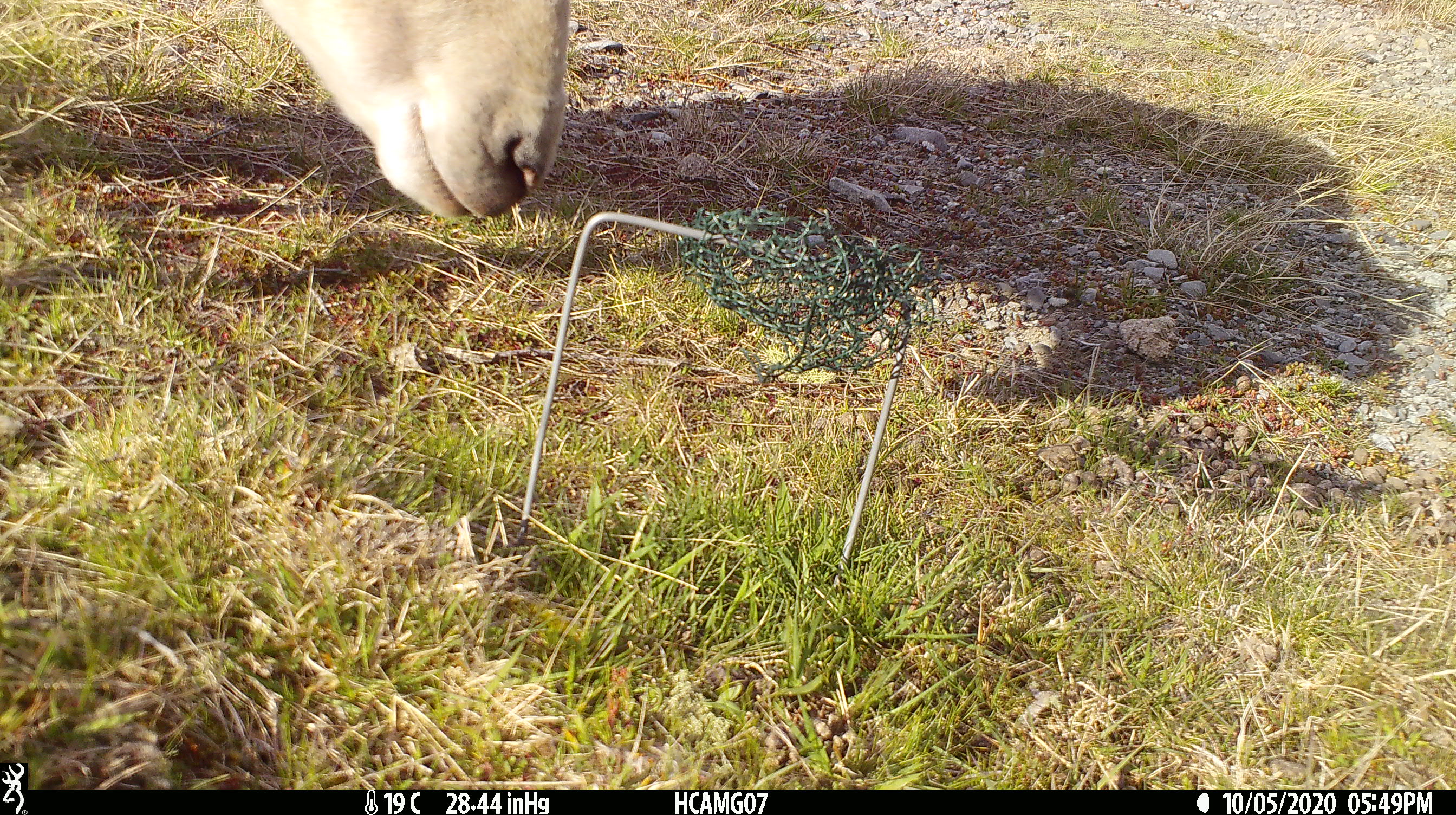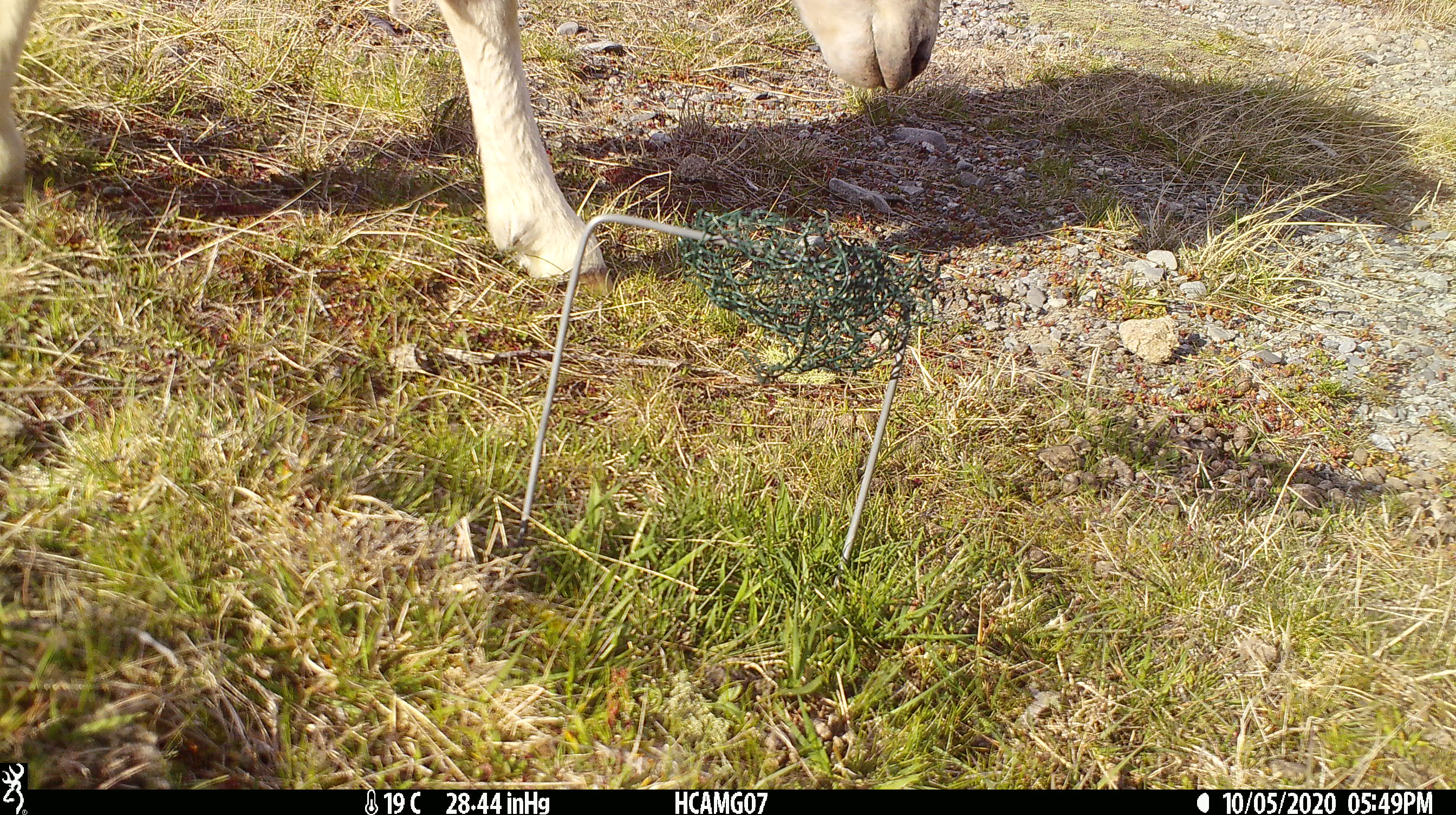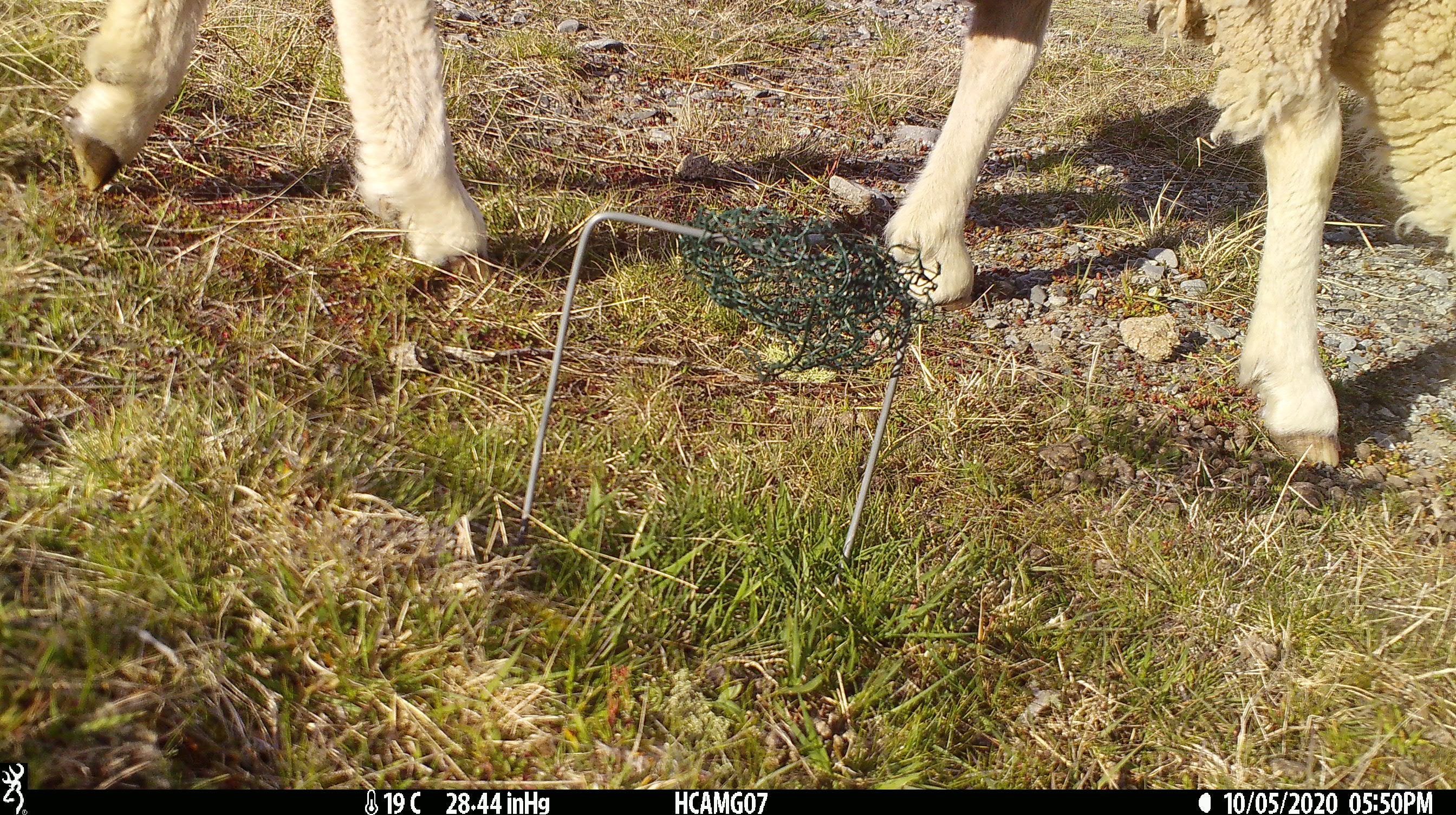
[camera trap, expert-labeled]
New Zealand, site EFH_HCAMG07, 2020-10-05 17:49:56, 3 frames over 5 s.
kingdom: Animalia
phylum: Chordata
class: Mammalia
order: Artiodactyla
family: Bovidae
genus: Ovis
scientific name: Ovis aries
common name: domestic sheep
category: sheep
Sheep (domestic sheep) (Ovis aries).